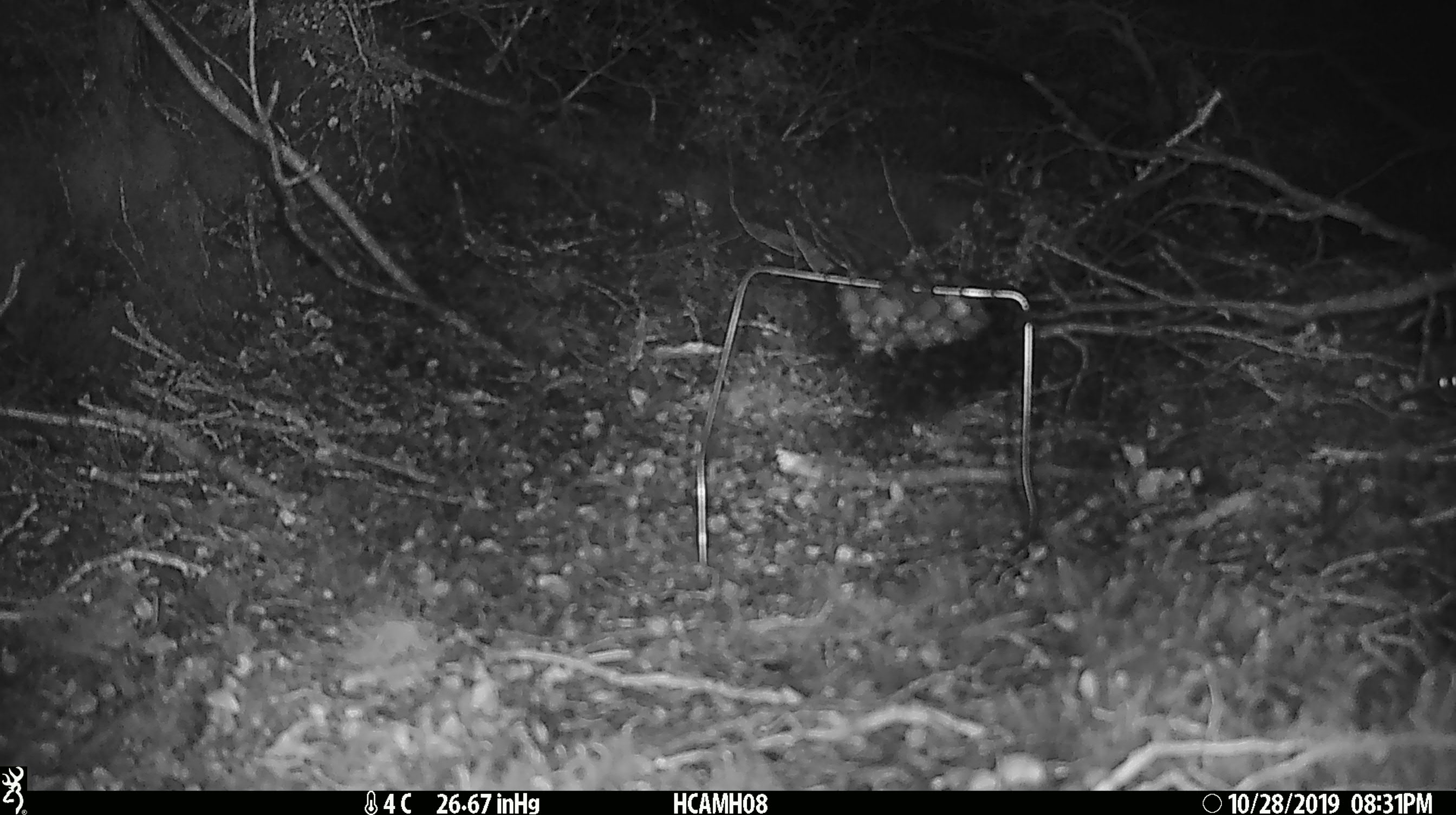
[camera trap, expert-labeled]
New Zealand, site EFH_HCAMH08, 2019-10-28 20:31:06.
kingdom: Animalia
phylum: Chordata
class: Mammalia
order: Rodentia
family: Muridae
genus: Mus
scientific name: Mus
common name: mouse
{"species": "mouse (Mus)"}